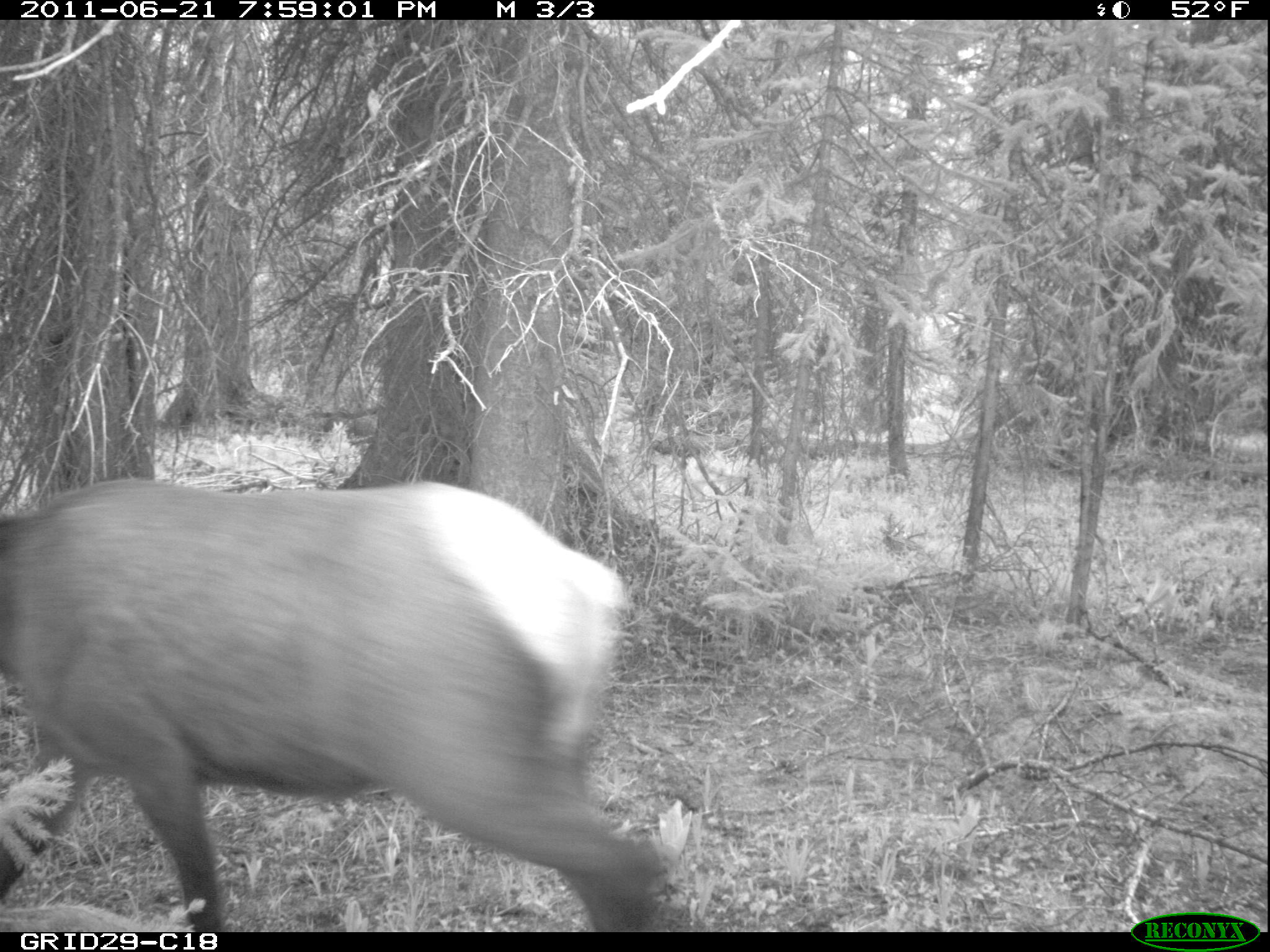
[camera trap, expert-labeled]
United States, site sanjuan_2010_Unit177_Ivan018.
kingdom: Animalia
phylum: Chordata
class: Mammalia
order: Artiodactyla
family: Cervidae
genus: Cervus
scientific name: Cervus elaphus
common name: red deer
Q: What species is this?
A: Cervus elaphus (red deer).